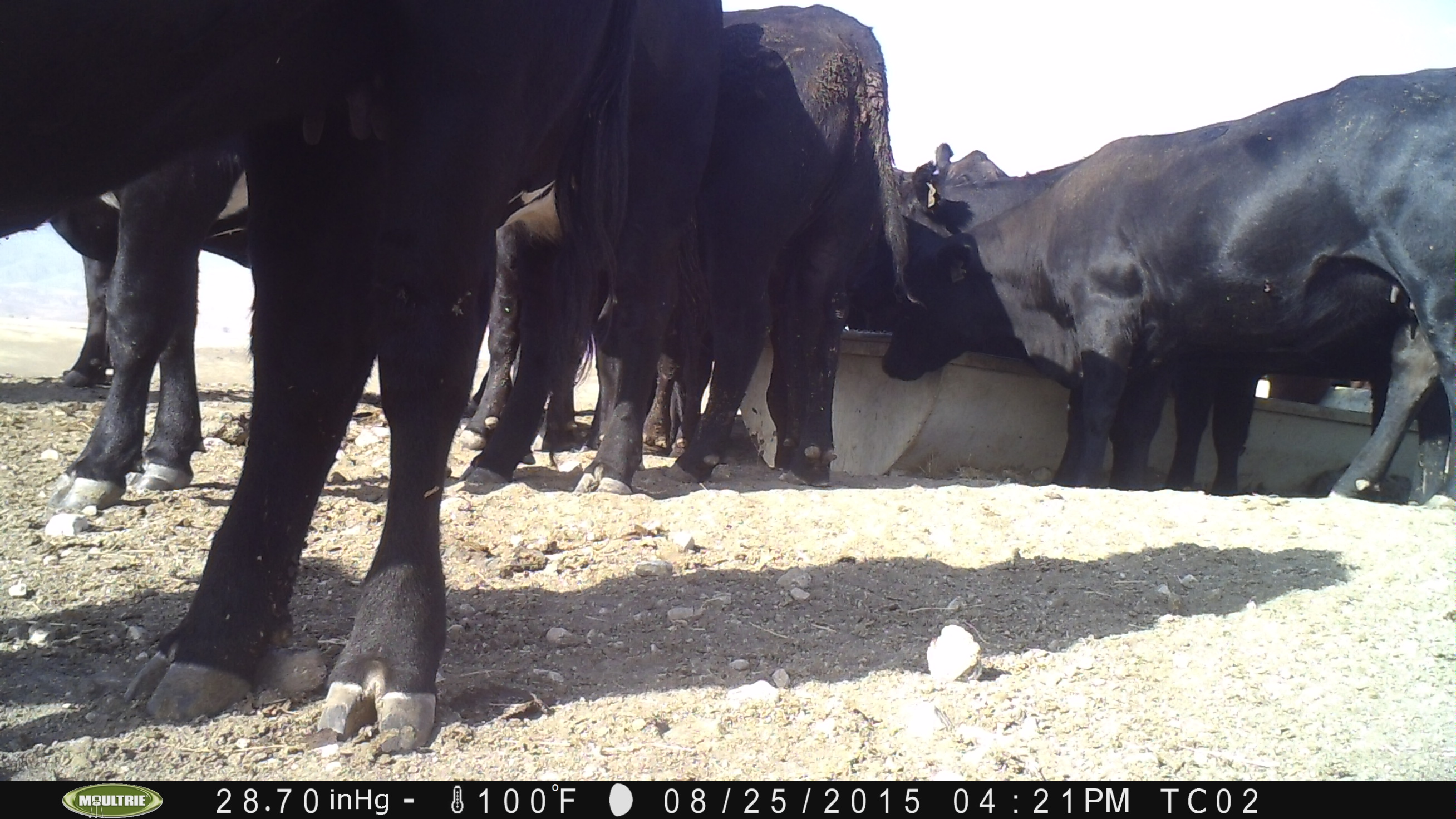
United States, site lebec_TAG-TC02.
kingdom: Animalia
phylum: Chordata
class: Mammalia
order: Artiodactyla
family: Bovidae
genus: Bos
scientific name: Bos taurus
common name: domestic cow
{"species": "Bos taurus (domestic cow)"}